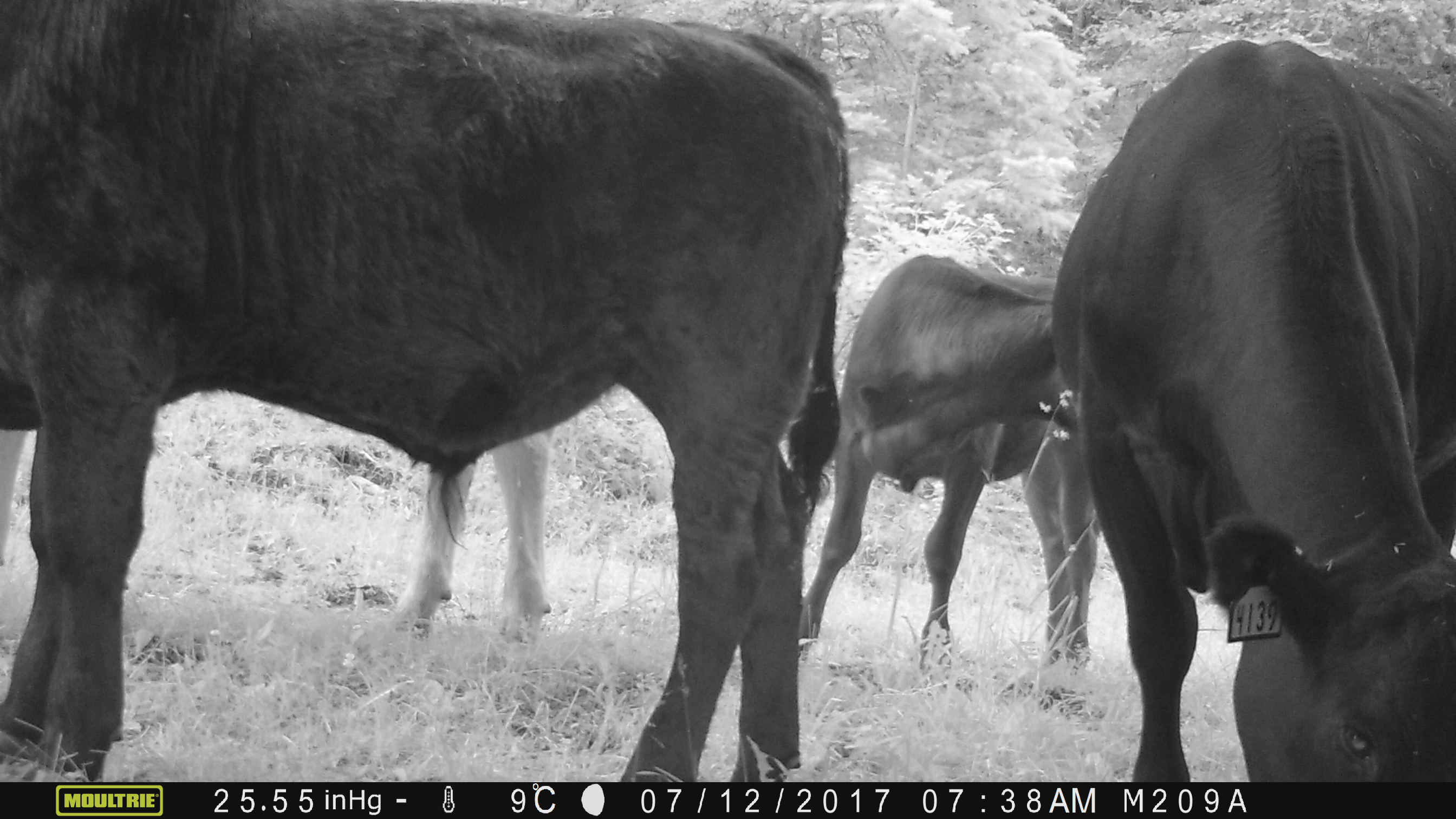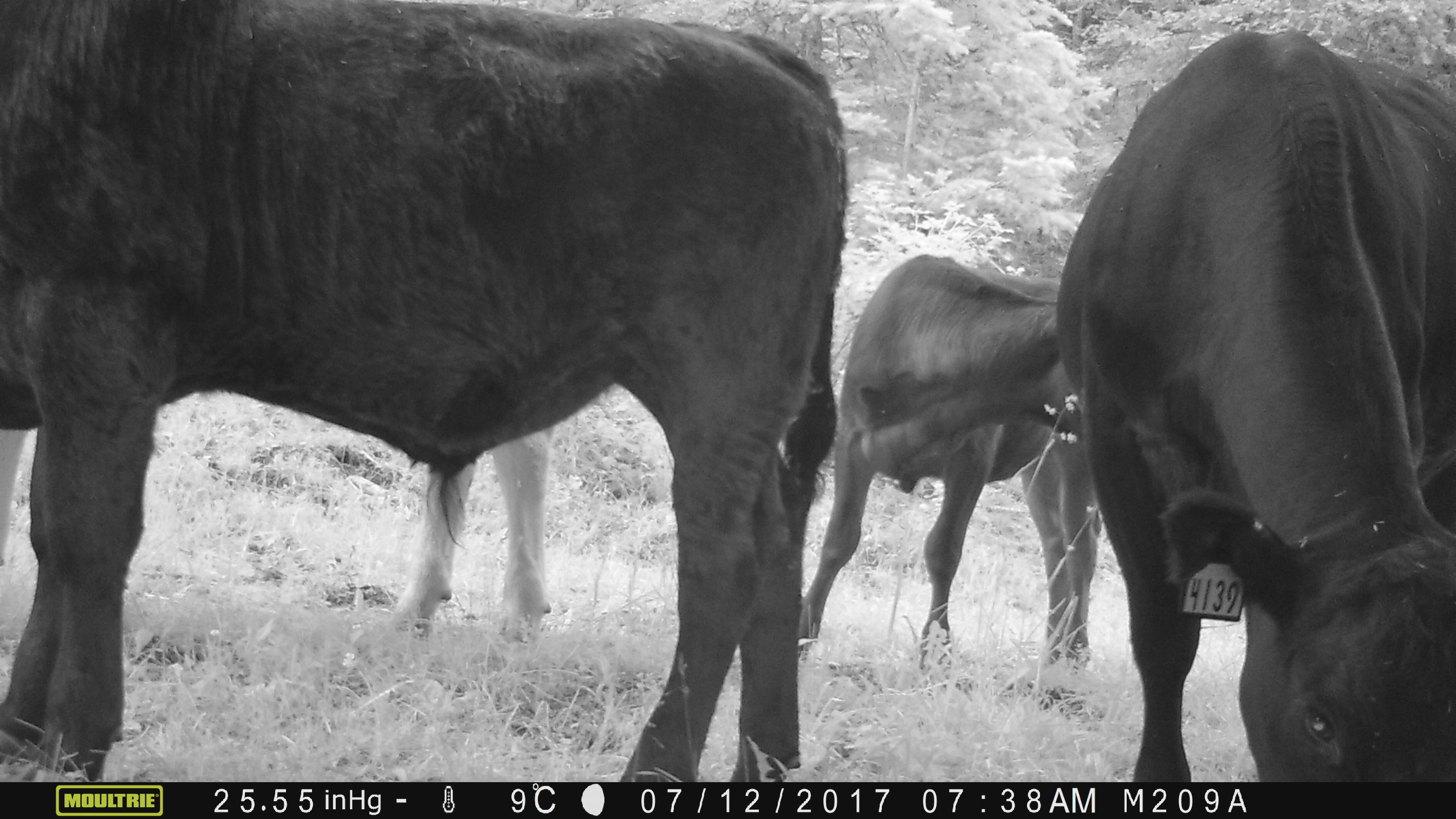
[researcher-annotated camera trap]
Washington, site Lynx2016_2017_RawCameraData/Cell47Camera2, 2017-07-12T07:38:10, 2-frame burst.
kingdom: Animalia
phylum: Chordata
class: Mammalia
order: Artiodactyla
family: Bovidae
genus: Bos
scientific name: Bos taurus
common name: domestic cattle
Domestic cattle (Bos taurus). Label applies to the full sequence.